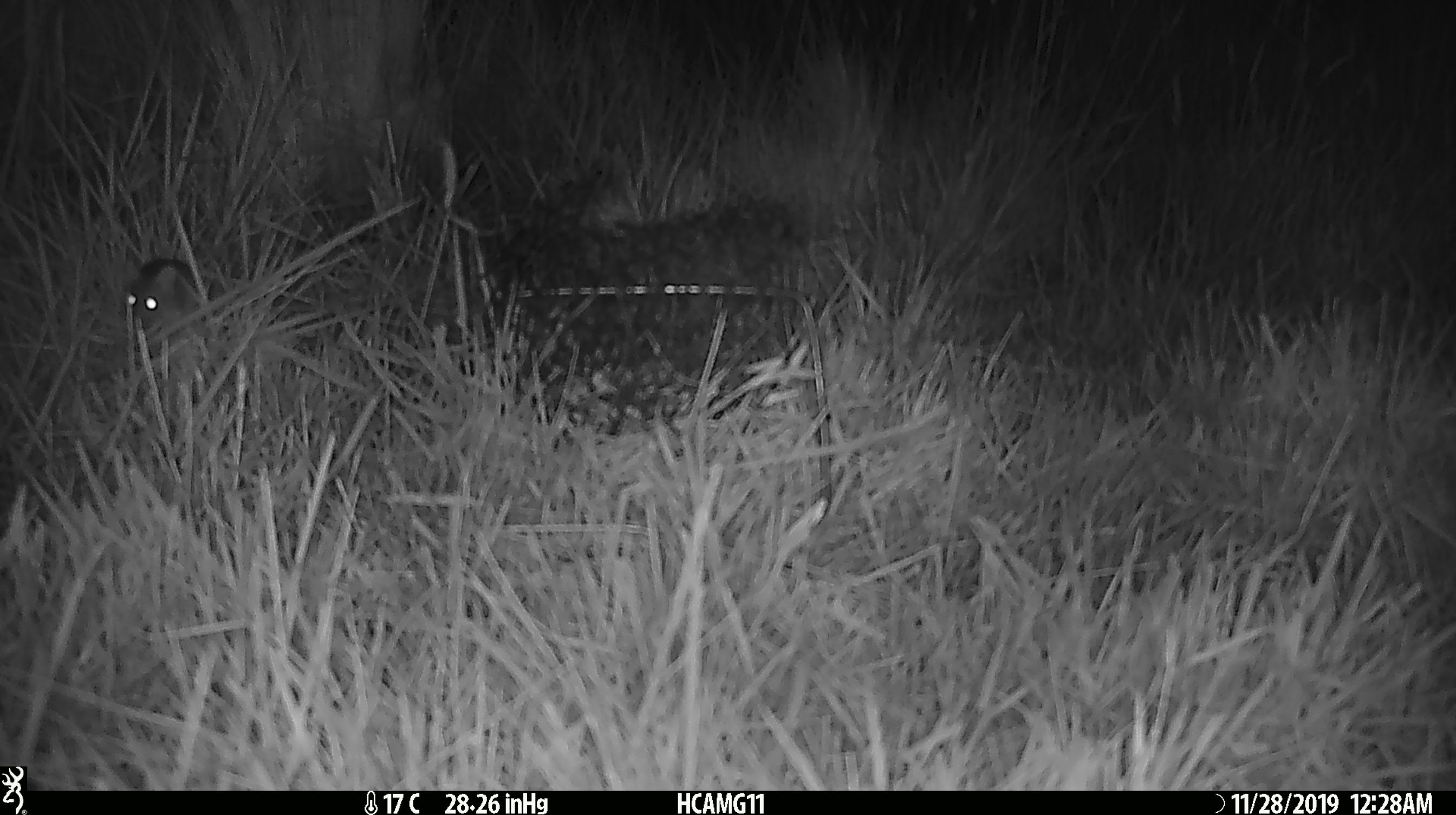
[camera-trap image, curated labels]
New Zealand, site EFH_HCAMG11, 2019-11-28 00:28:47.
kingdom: Animalia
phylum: Chordata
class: Mammalia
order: Rodentia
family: Muridae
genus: Mus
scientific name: Mus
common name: mouse